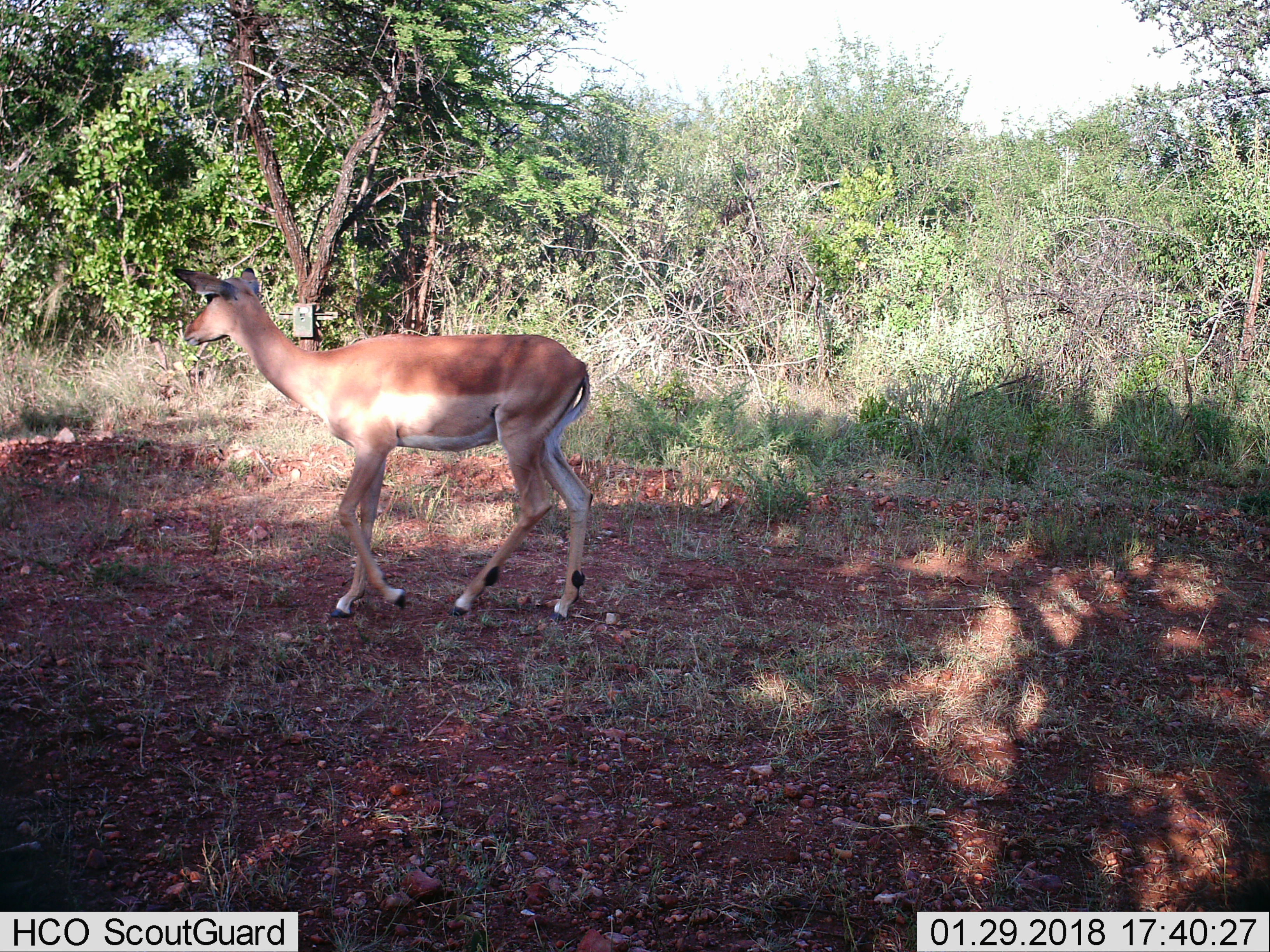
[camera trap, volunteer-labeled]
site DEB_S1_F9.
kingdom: Animalia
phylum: Chordata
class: Mammalia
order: Artiodactyla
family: Bovidae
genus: Aepyceros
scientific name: Aepyceros melampus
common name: impala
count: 1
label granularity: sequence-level